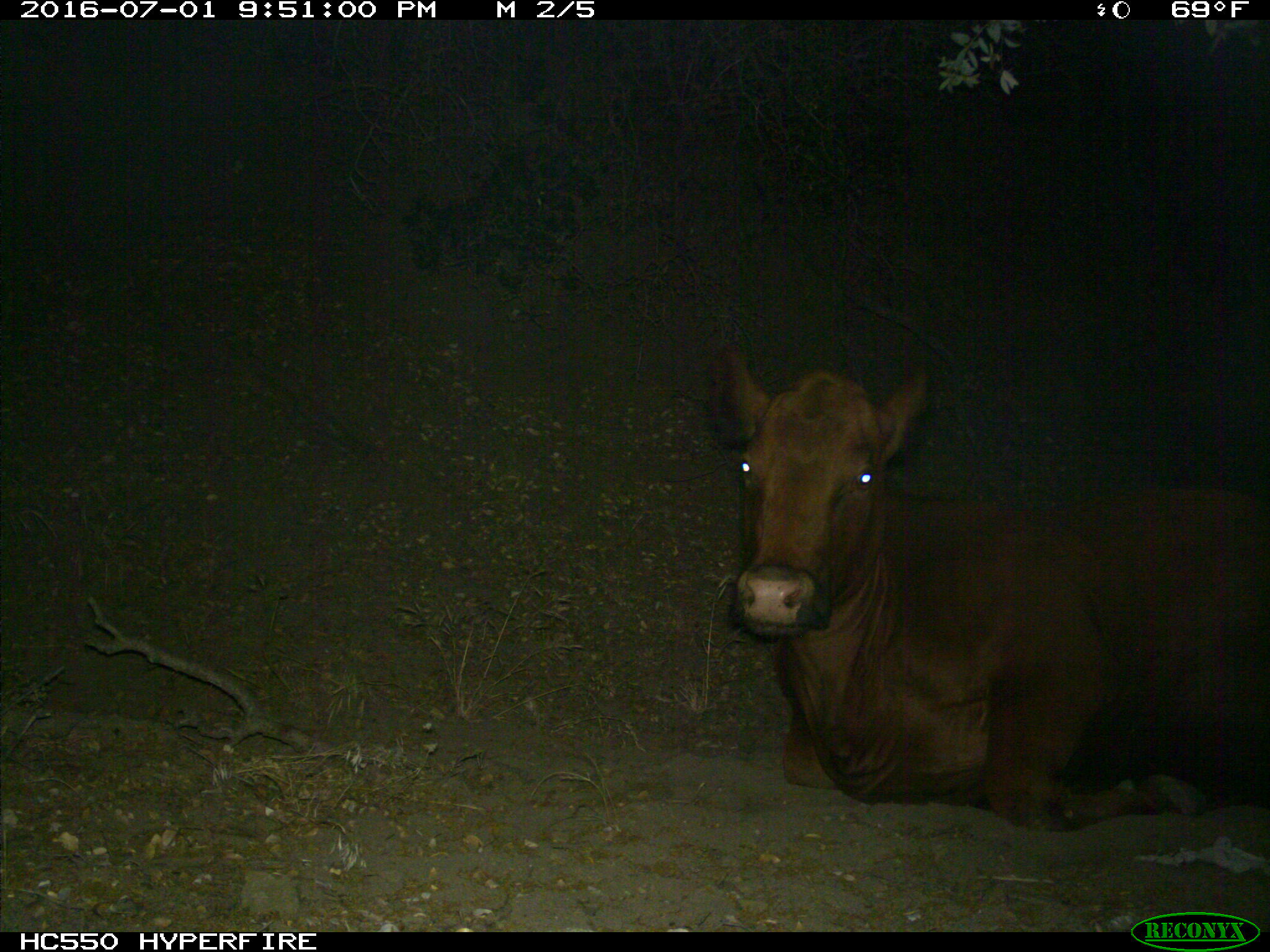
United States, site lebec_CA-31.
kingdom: Animalia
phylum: Chordata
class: Mammalia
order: Artiodactyla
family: Bovidae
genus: Bos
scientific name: Bos taurus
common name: domestic cow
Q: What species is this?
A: Bos taurus (domestic cow).